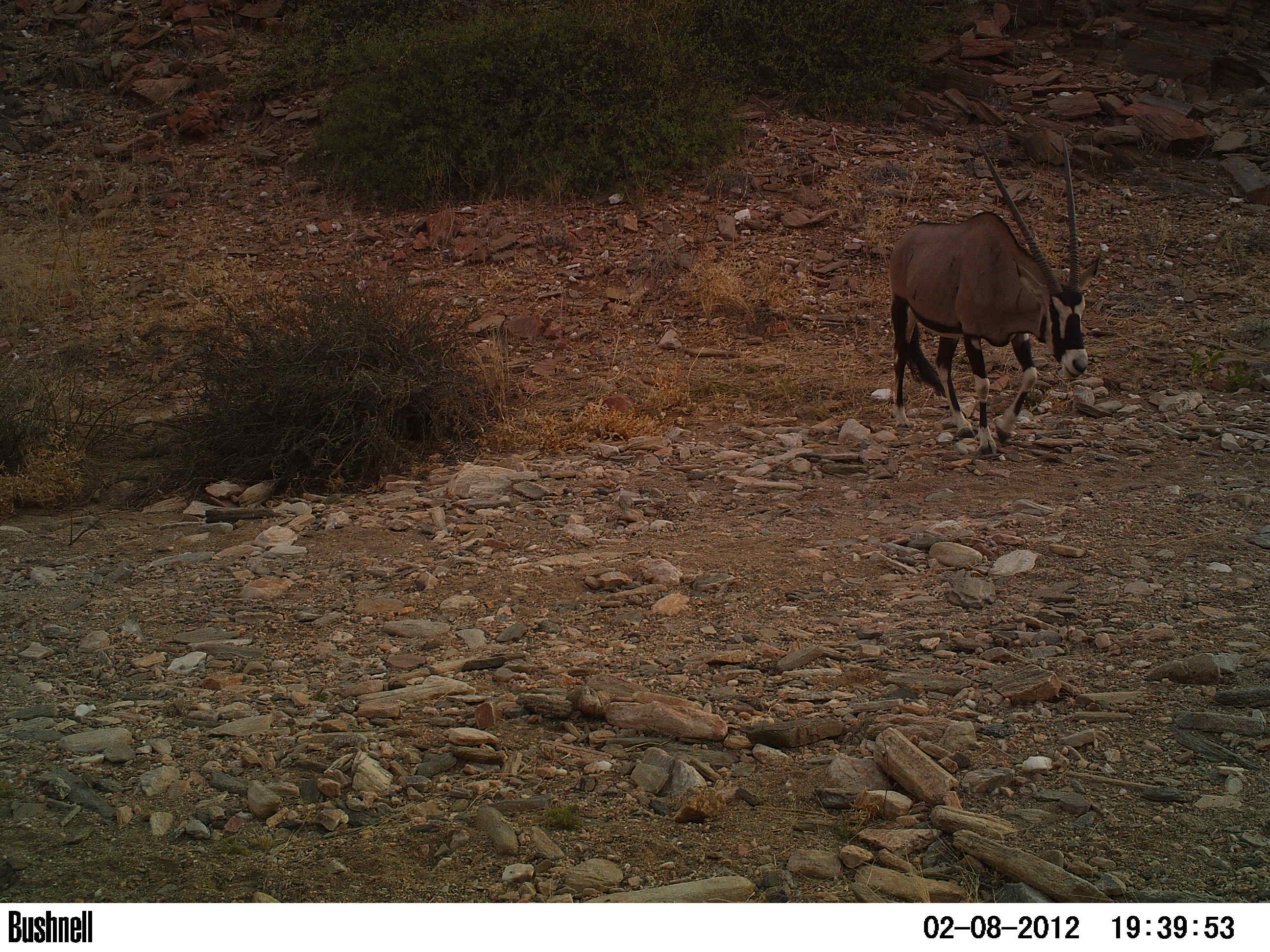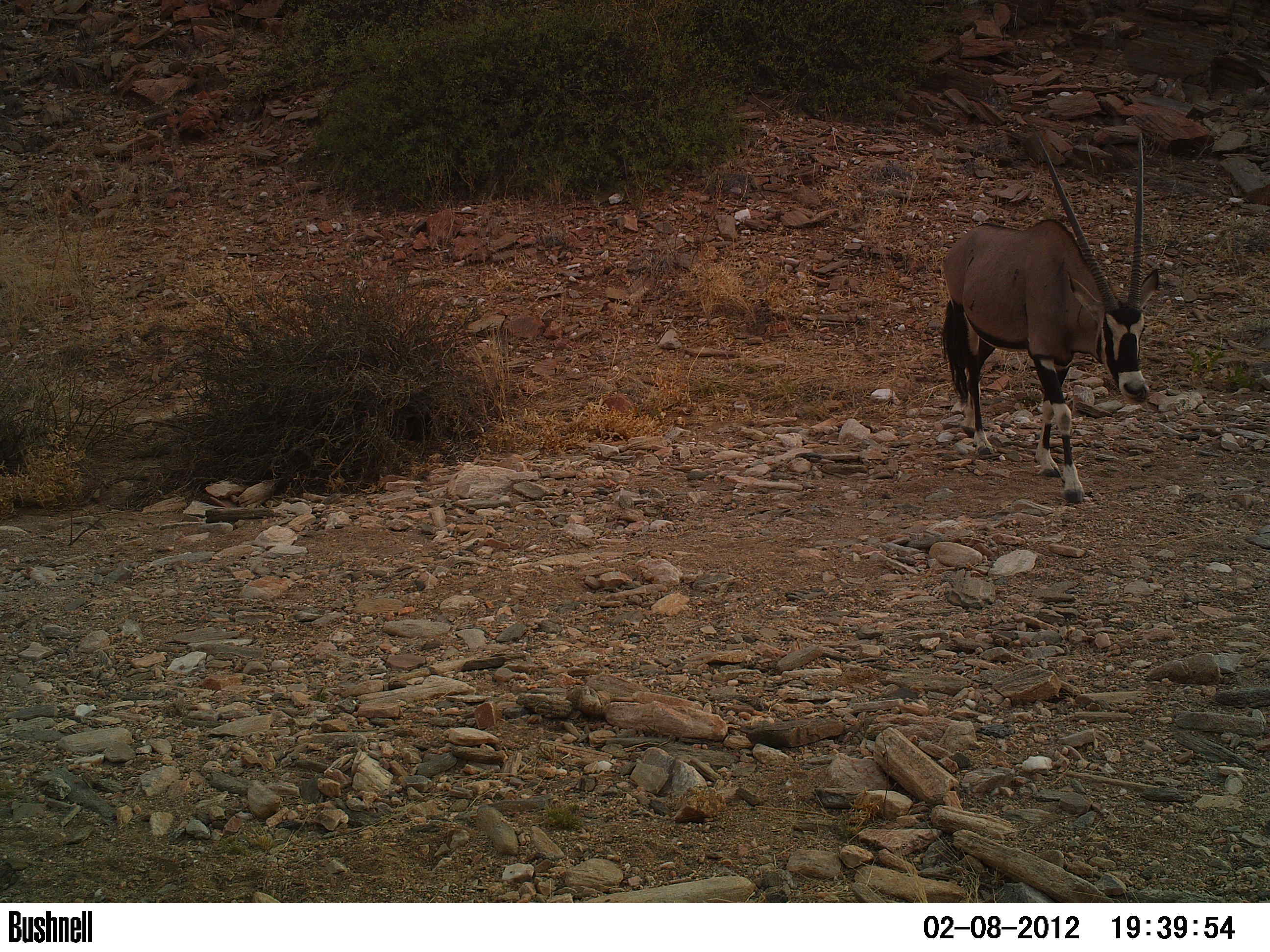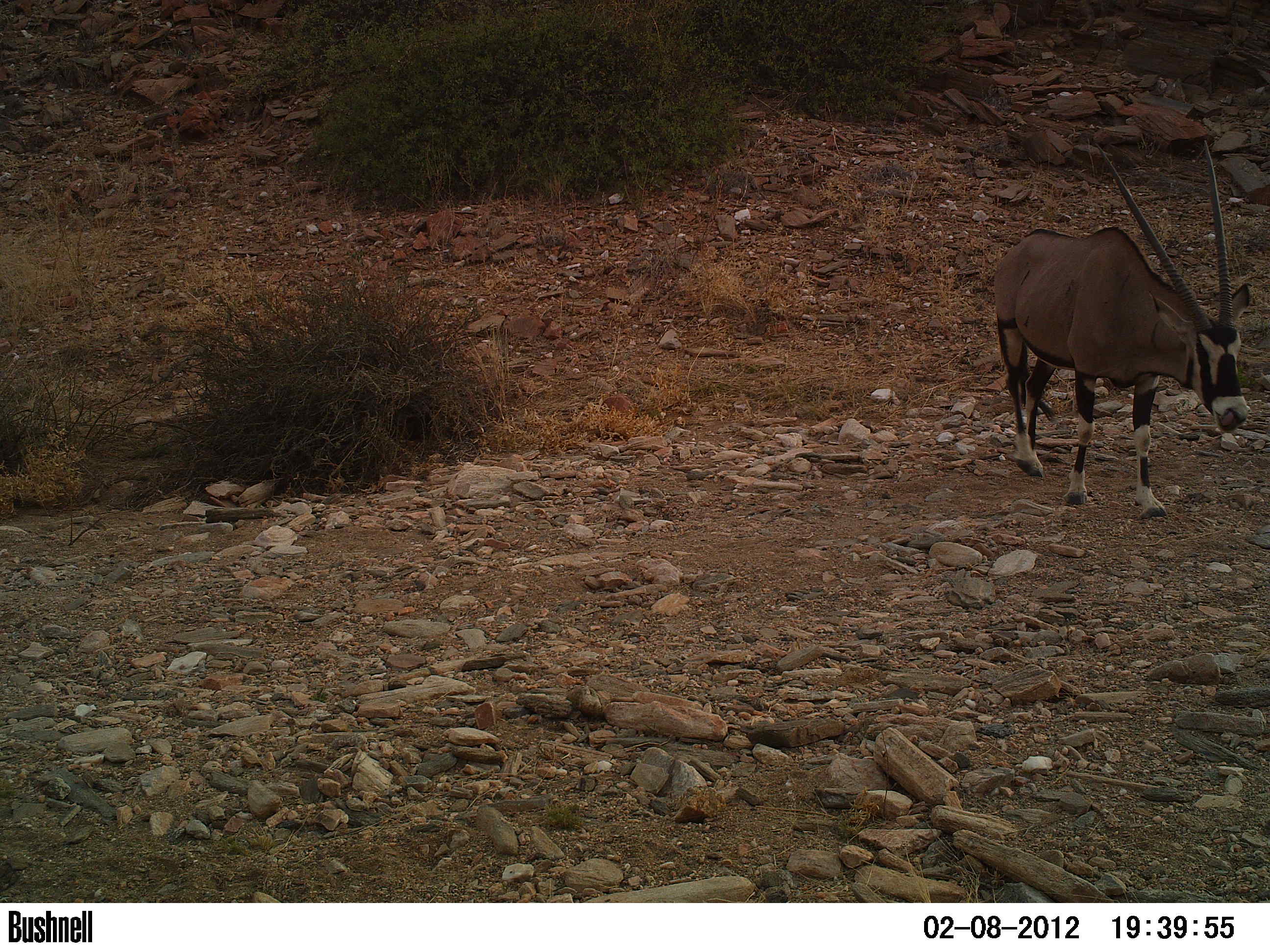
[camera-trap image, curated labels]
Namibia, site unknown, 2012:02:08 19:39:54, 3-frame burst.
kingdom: Animalia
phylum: Chordata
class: Mammalia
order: Artiodactyla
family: Bovidae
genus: Oryx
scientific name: Oryx gazella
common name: gemsbok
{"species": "Oryx gazella (gemsbok)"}